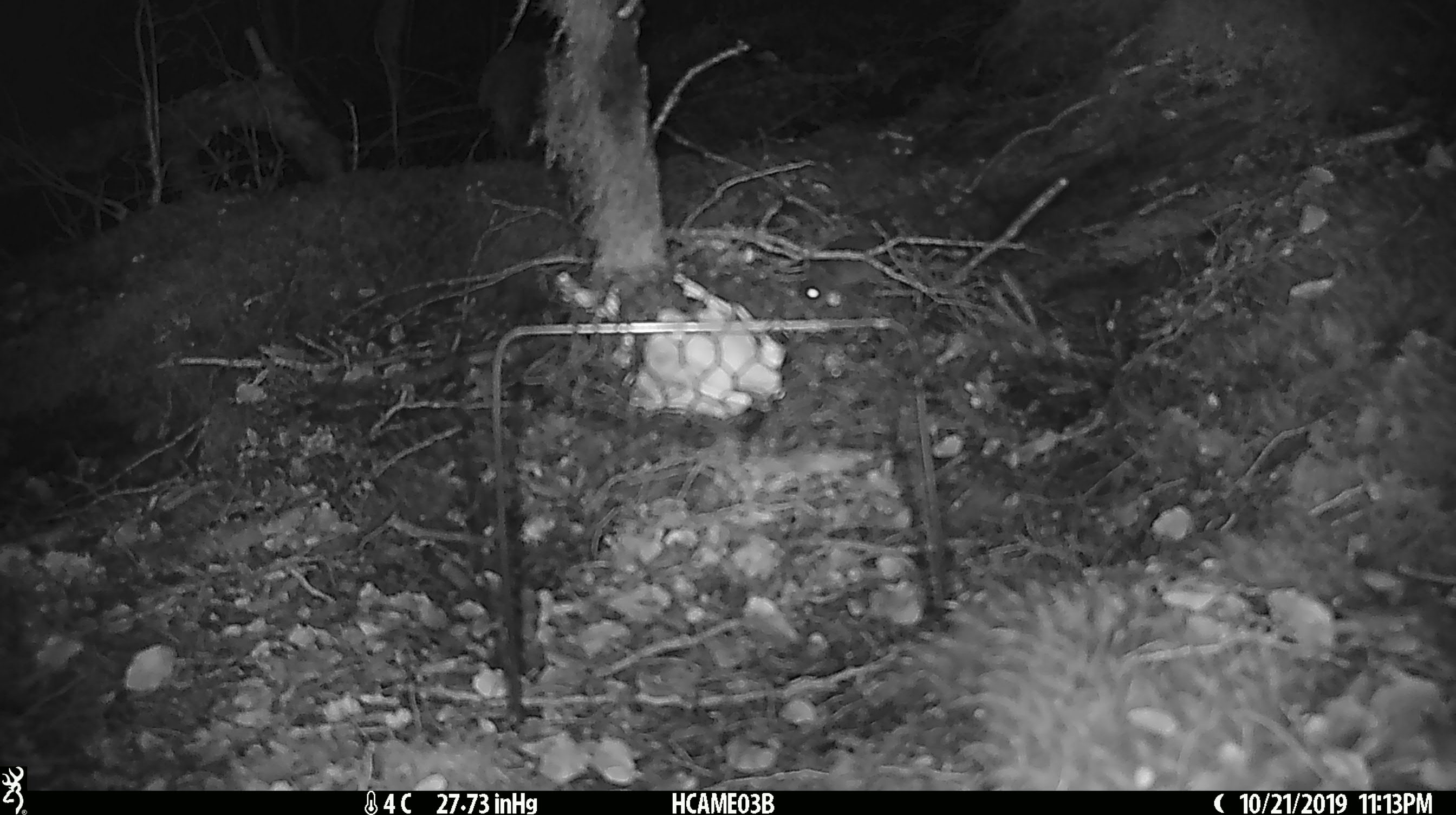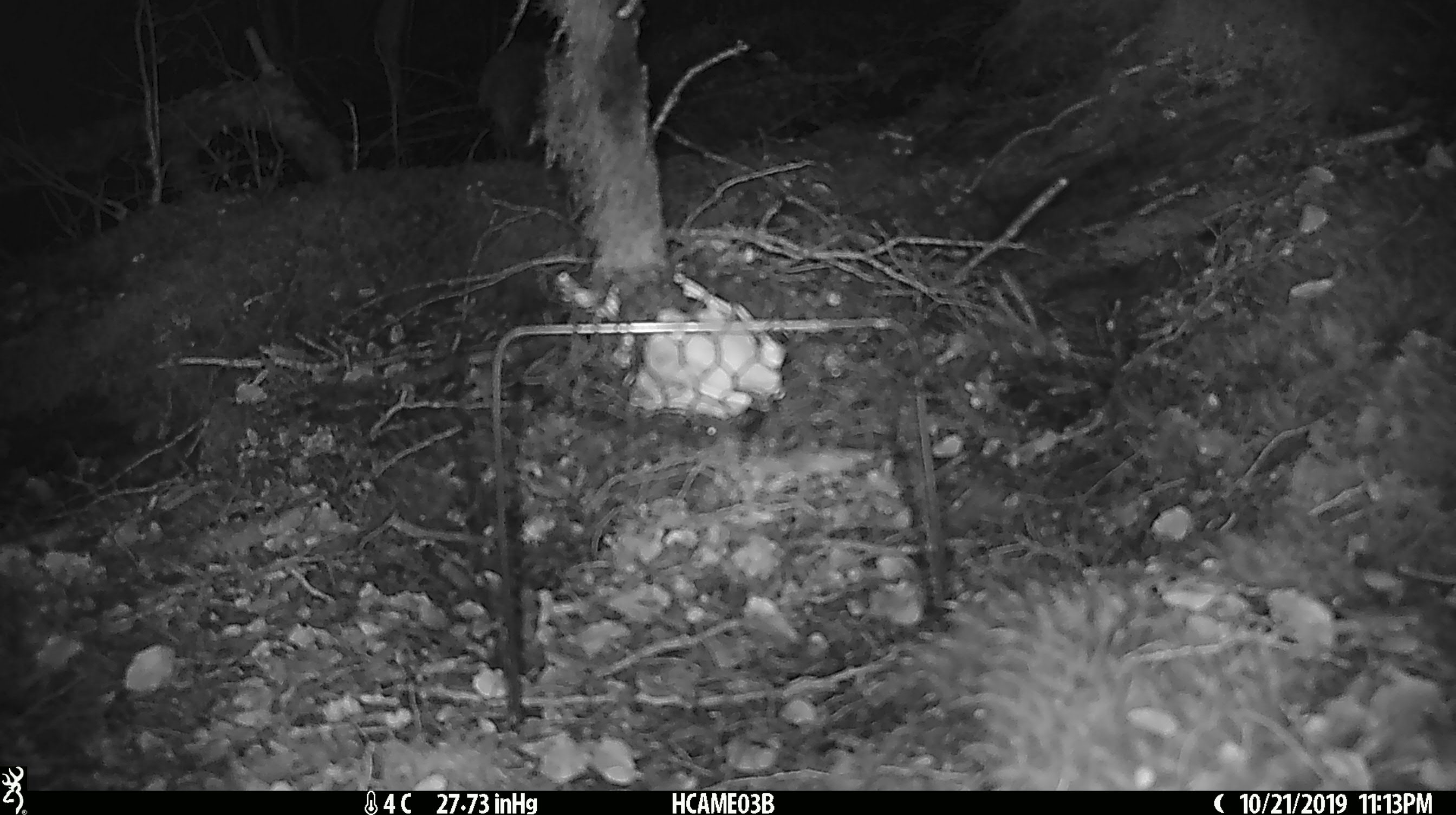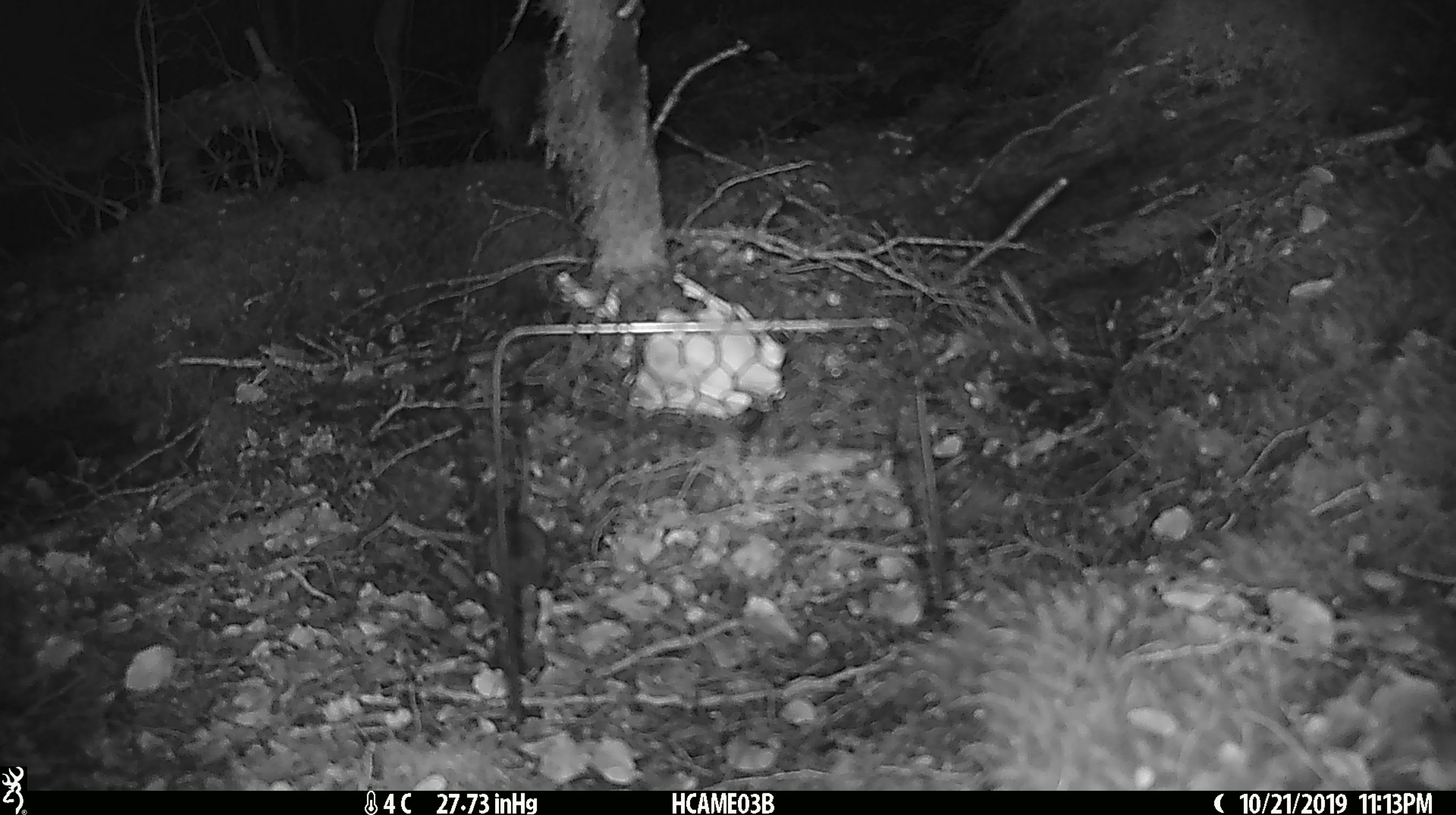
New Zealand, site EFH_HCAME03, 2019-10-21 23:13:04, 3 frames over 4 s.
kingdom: Animalia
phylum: Chordata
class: Mammalia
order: Rodentia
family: Muridae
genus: Mus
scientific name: Mus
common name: mouse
Mouse (Mus).